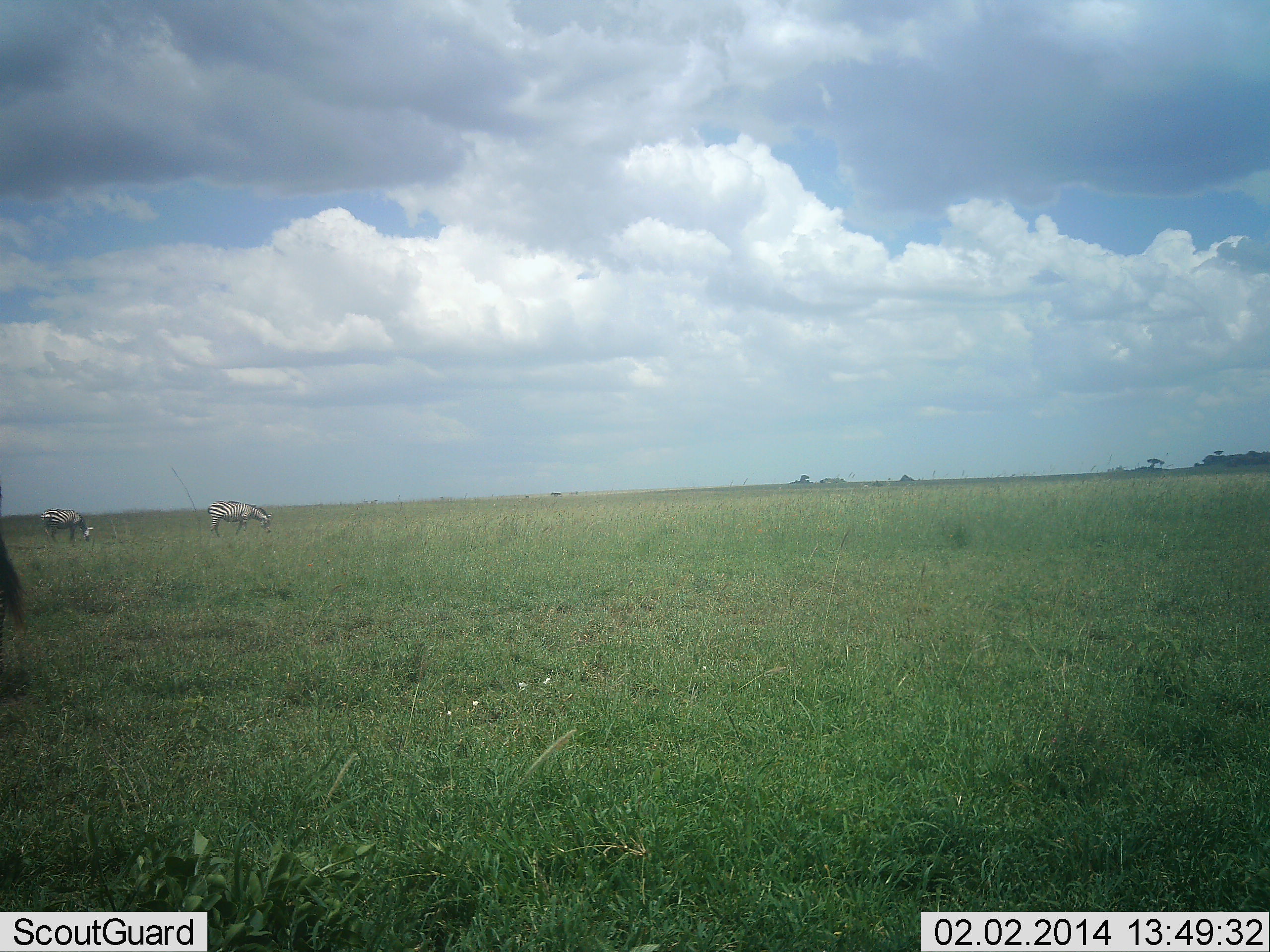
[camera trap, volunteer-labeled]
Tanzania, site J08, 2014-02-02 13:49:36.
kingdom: Animalia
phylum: Chordata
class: Mammalia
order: Perissodactyla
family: Equidae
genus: Equus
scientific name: Equus quagga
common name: plains zebra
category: zebra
Zebra (plains zebra) (Equus quagga), count 2. Behavior (volunteer vote fractions): standing 27%, resting 0%, moving 0%, interacting 0%. Young present (vote fraction): 0%. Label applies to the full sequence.